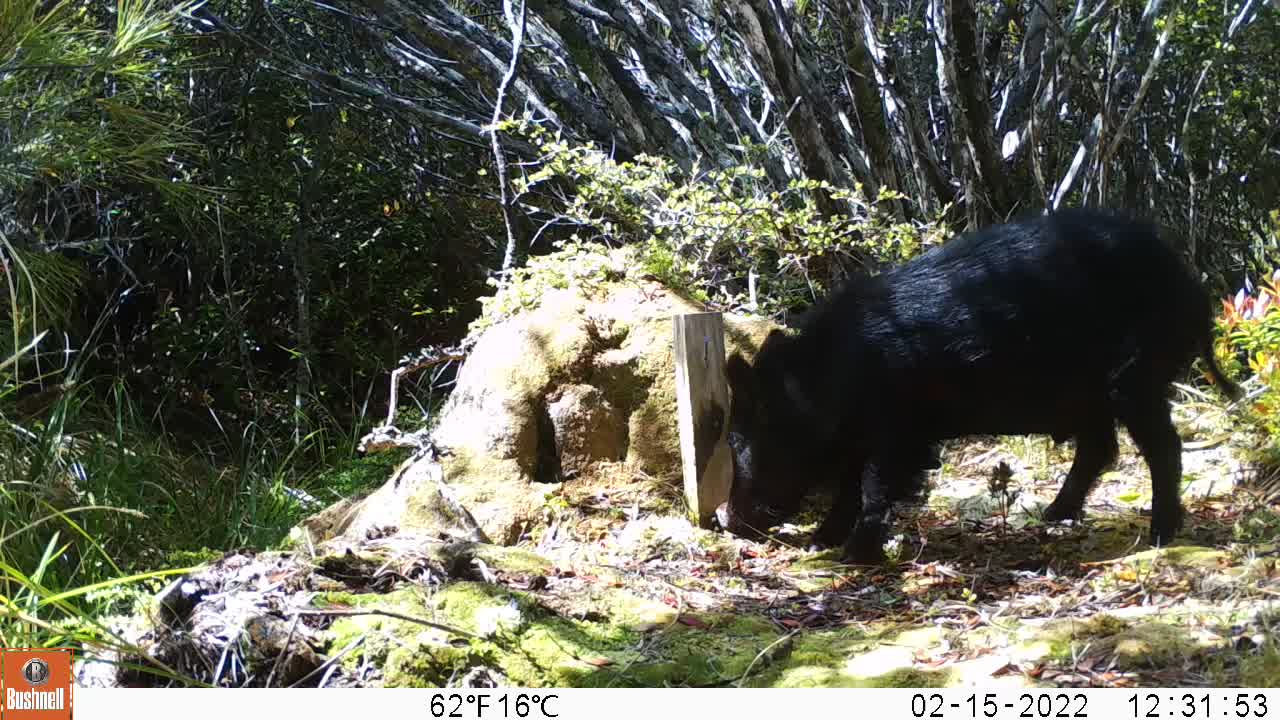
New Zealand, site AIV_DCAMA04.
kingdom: Animalia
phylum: Chordata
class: Mammalia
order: Artiodactyla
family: Suidae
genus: Sus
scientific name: Sus scrofa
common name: pig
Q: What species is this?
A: Pig (Sus scrofa).